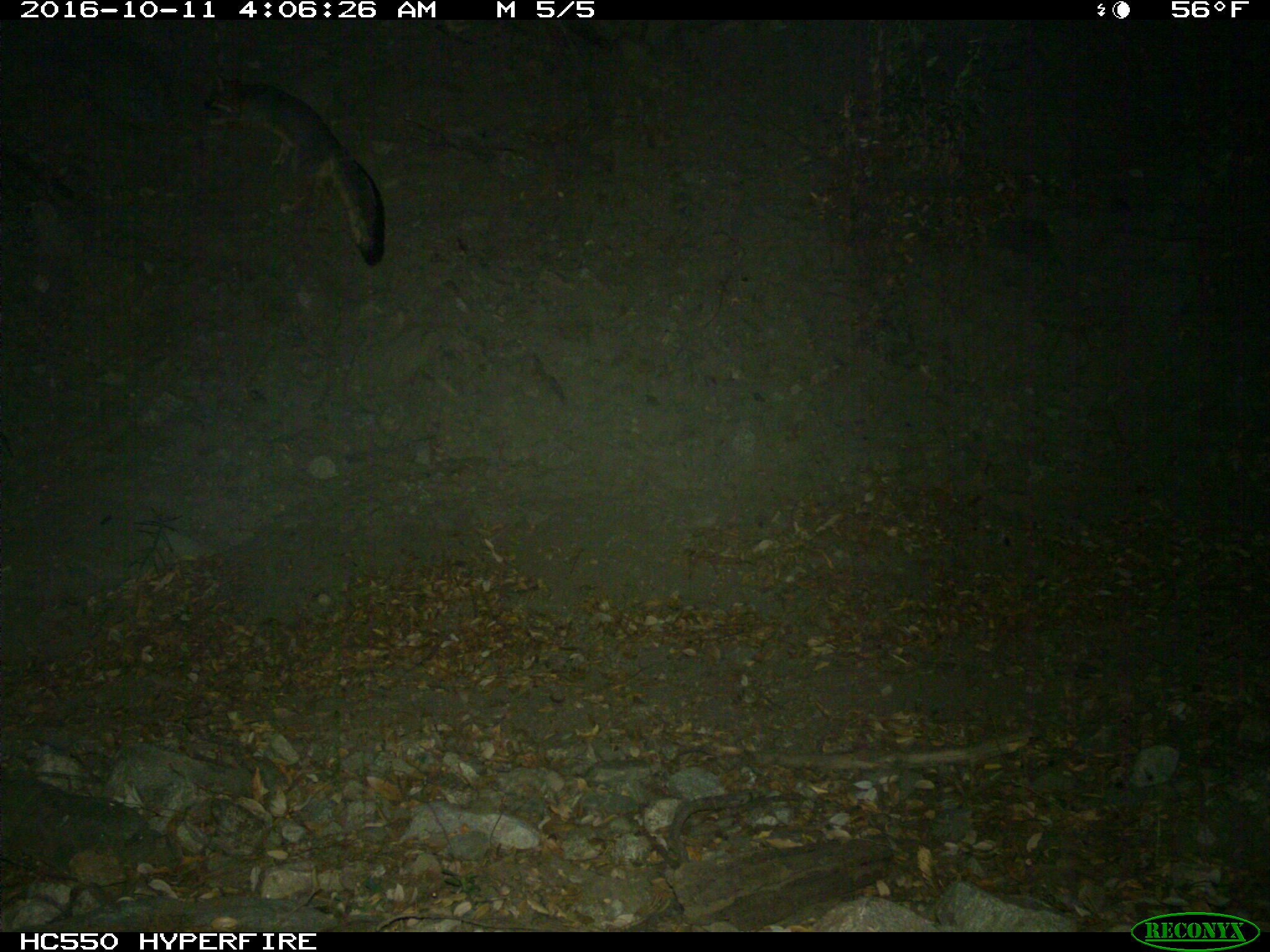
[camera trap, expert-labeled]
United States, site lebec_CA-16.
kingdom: Animalia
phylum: Chordata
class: Mammalia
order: Carnivora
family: Canidae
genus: Urocyon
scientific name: Urocyon cinereoargenteus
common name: gray fox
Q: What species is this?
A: Urocyon cinereoargenteus (gray fox).